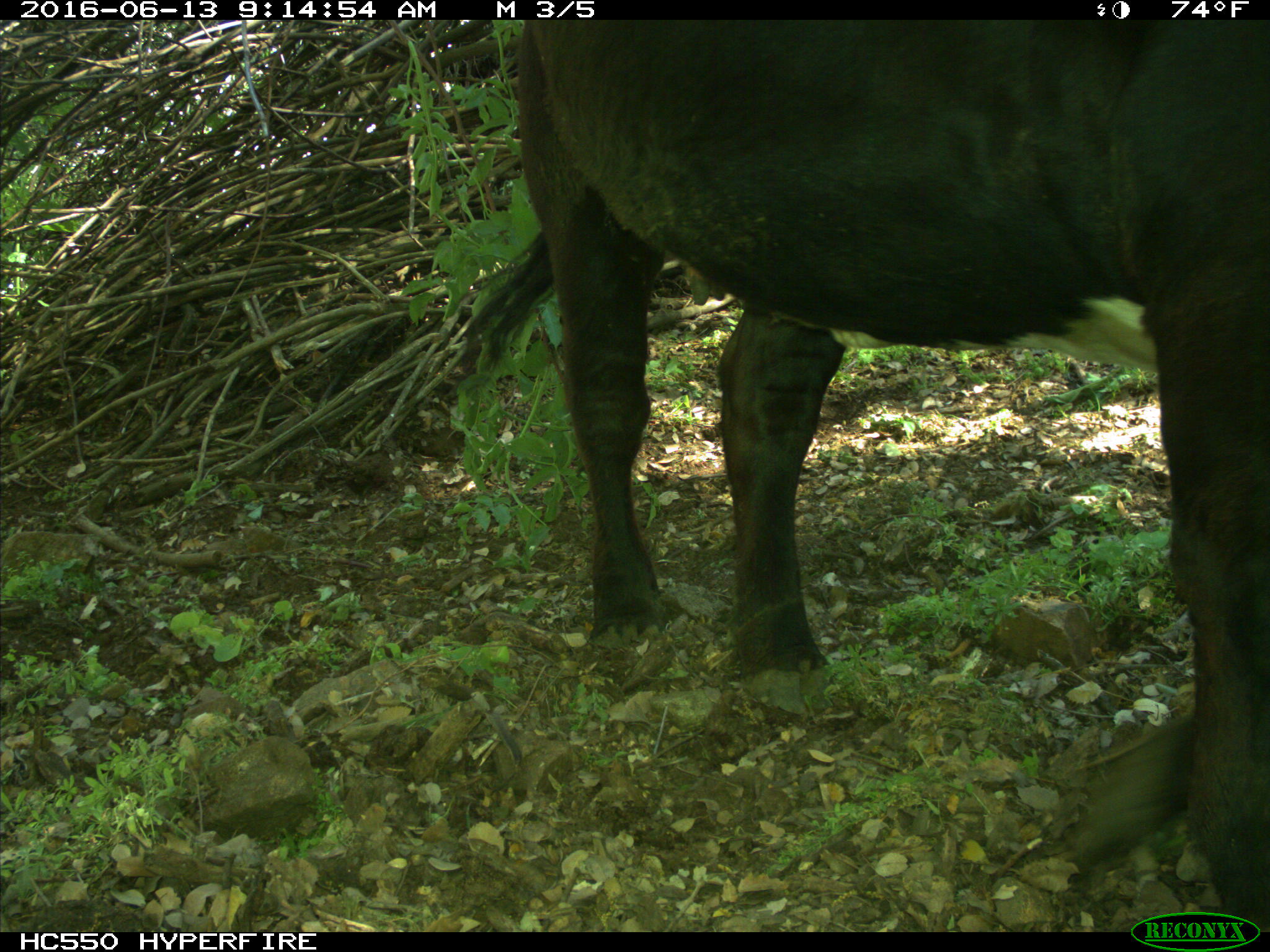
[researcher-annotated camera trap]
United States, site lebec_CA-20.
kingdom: Animalia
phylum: Chordata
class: Mammalia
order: Artiodactyla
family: Bovidae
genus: Bos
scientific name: Bos taurus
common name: domestic cow